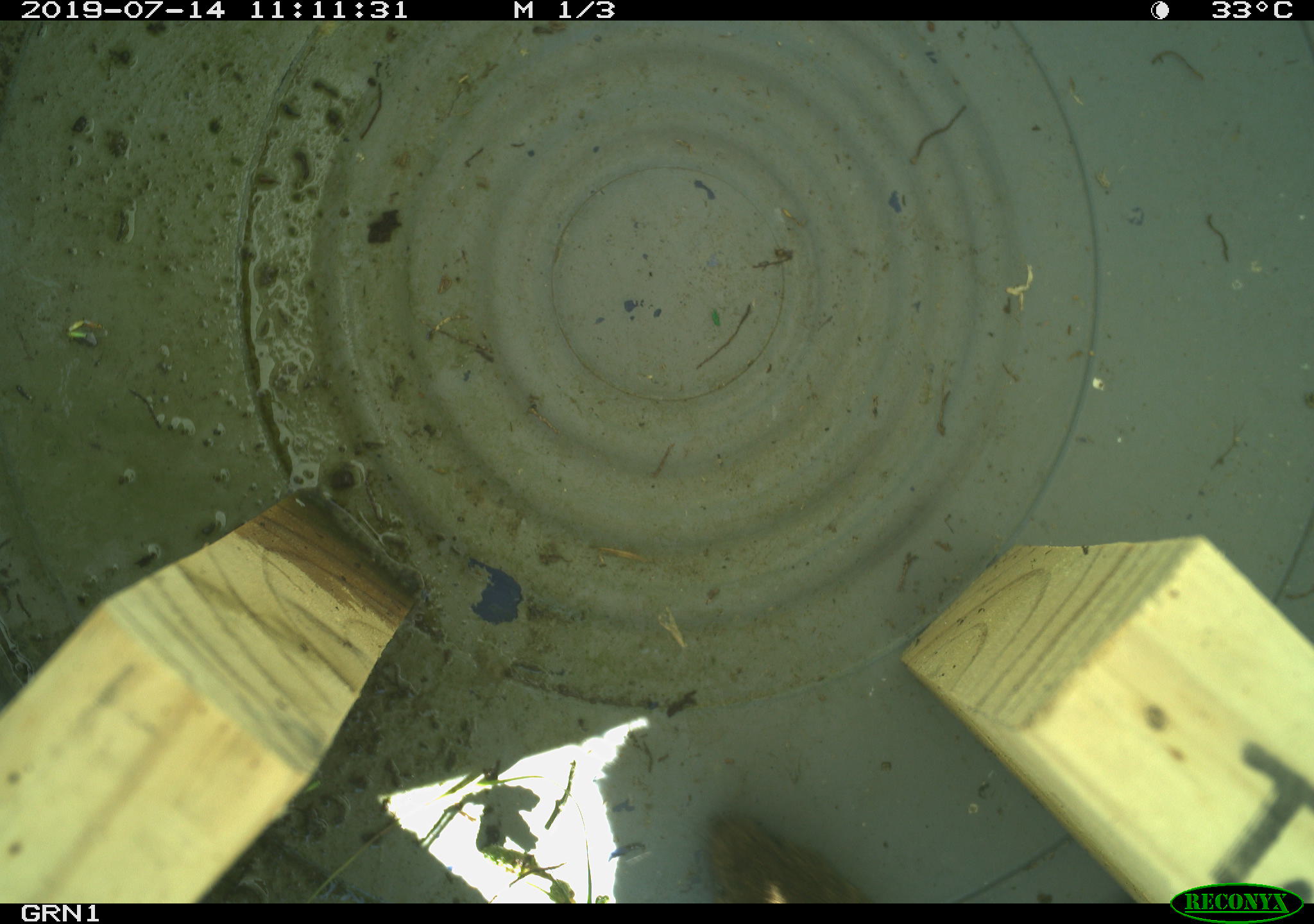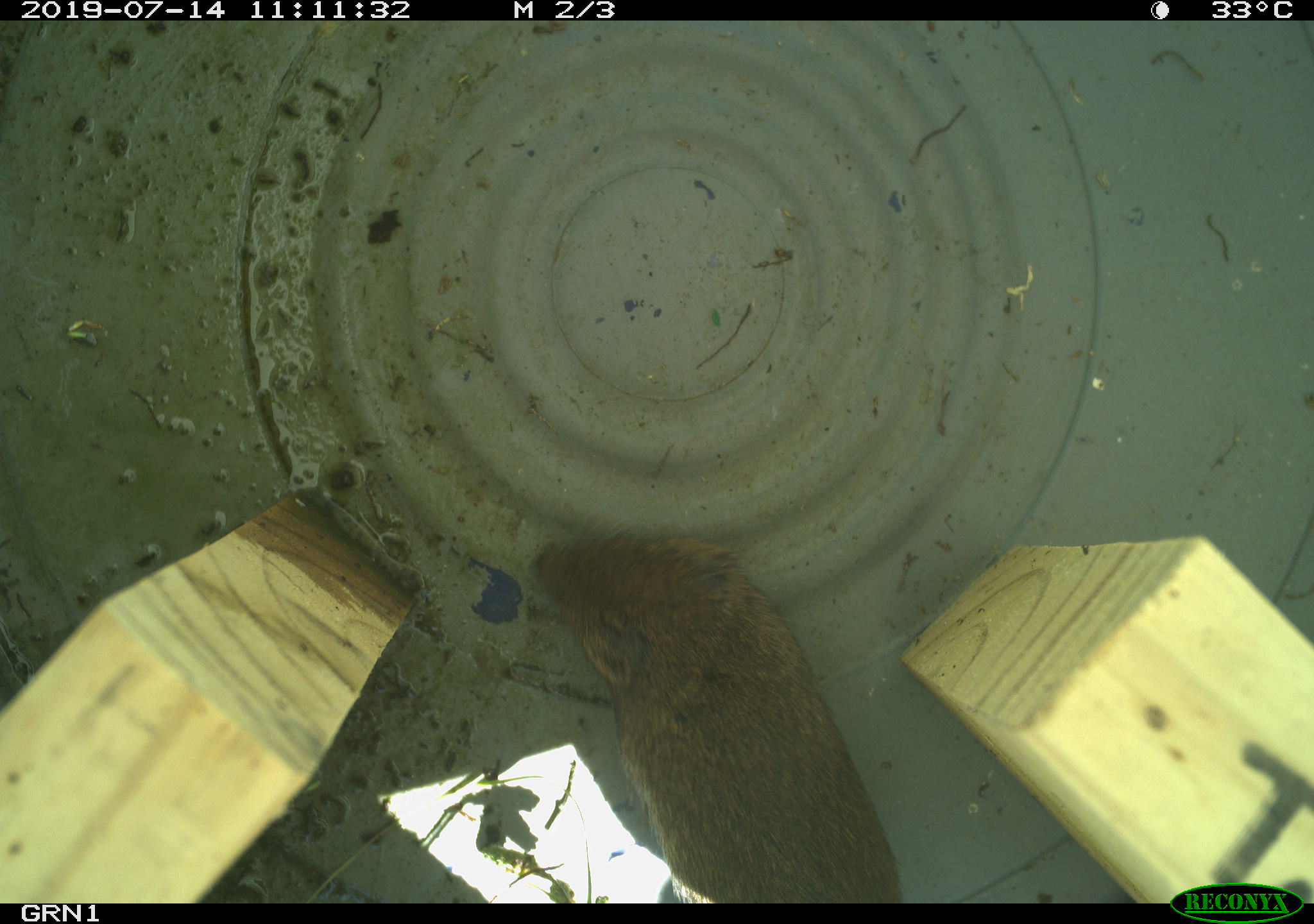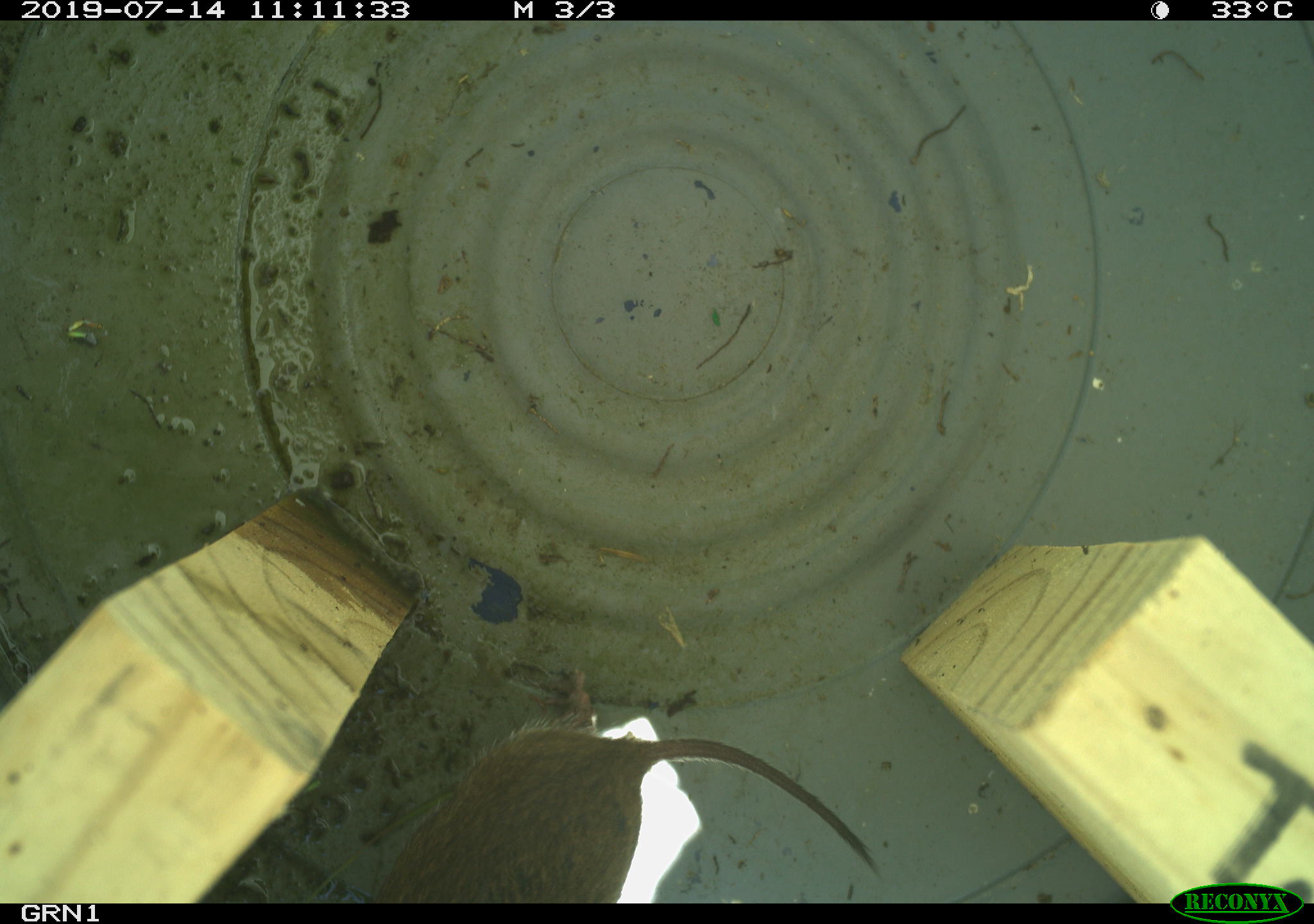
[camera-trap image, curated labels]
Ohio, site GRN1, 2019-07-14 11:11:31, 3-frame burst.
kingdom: Animalia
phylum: Chordata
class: Mammalia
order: Rodentia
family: Cricetidae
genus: Microtus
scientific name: Microtus pennsylvanicus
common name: meadow vole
Meadow vole (Microtus pennsylvanicus).